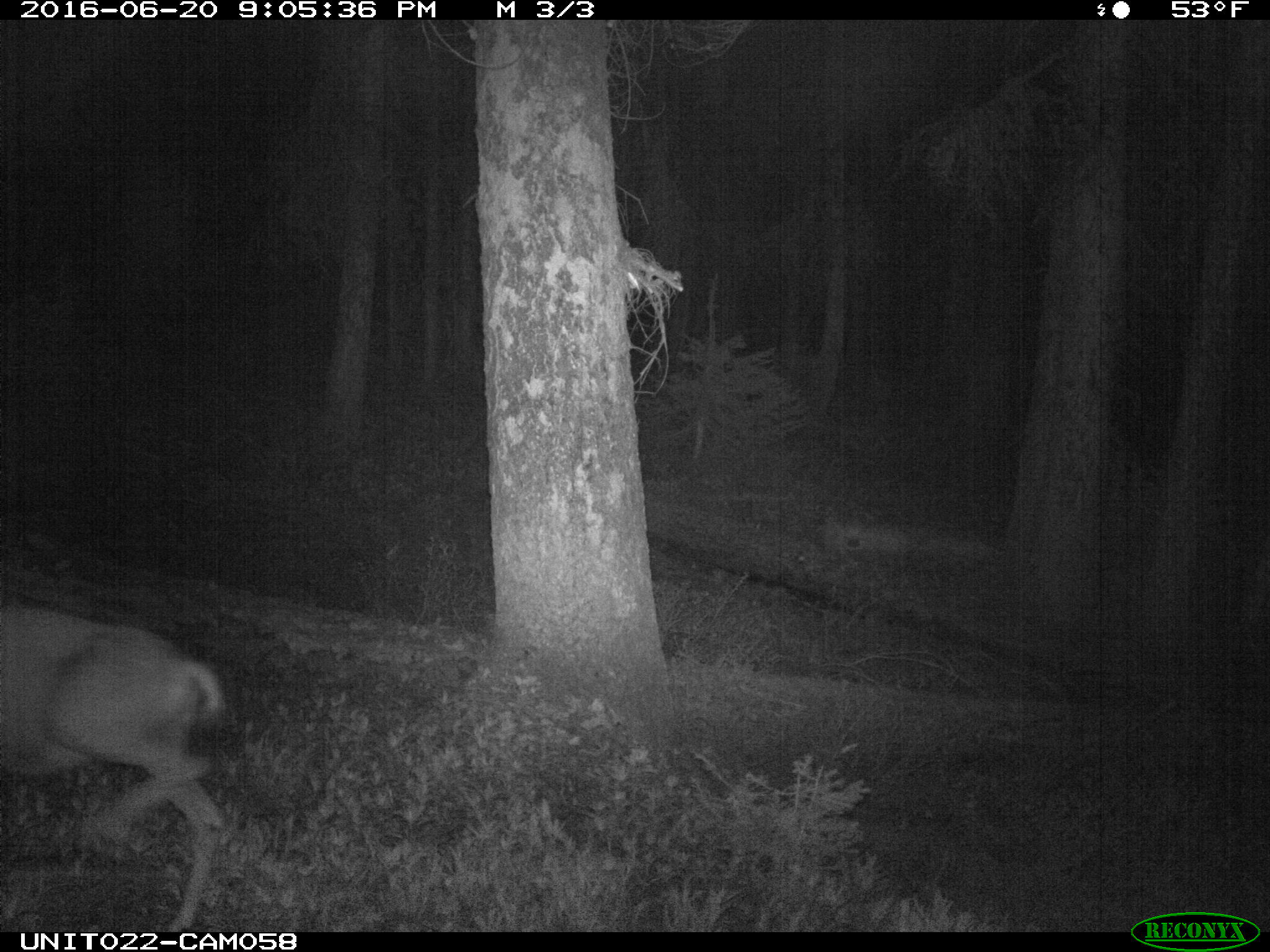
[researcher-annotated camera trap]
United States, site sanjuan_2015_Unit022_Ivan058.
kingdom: Animalia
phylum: Chordata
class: Mammalia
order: Artiodactyla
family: Cervidae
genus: Odocoileus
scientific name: Odocoileus hemionus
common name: mule deer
Odocoileus hemionus (mule deer).